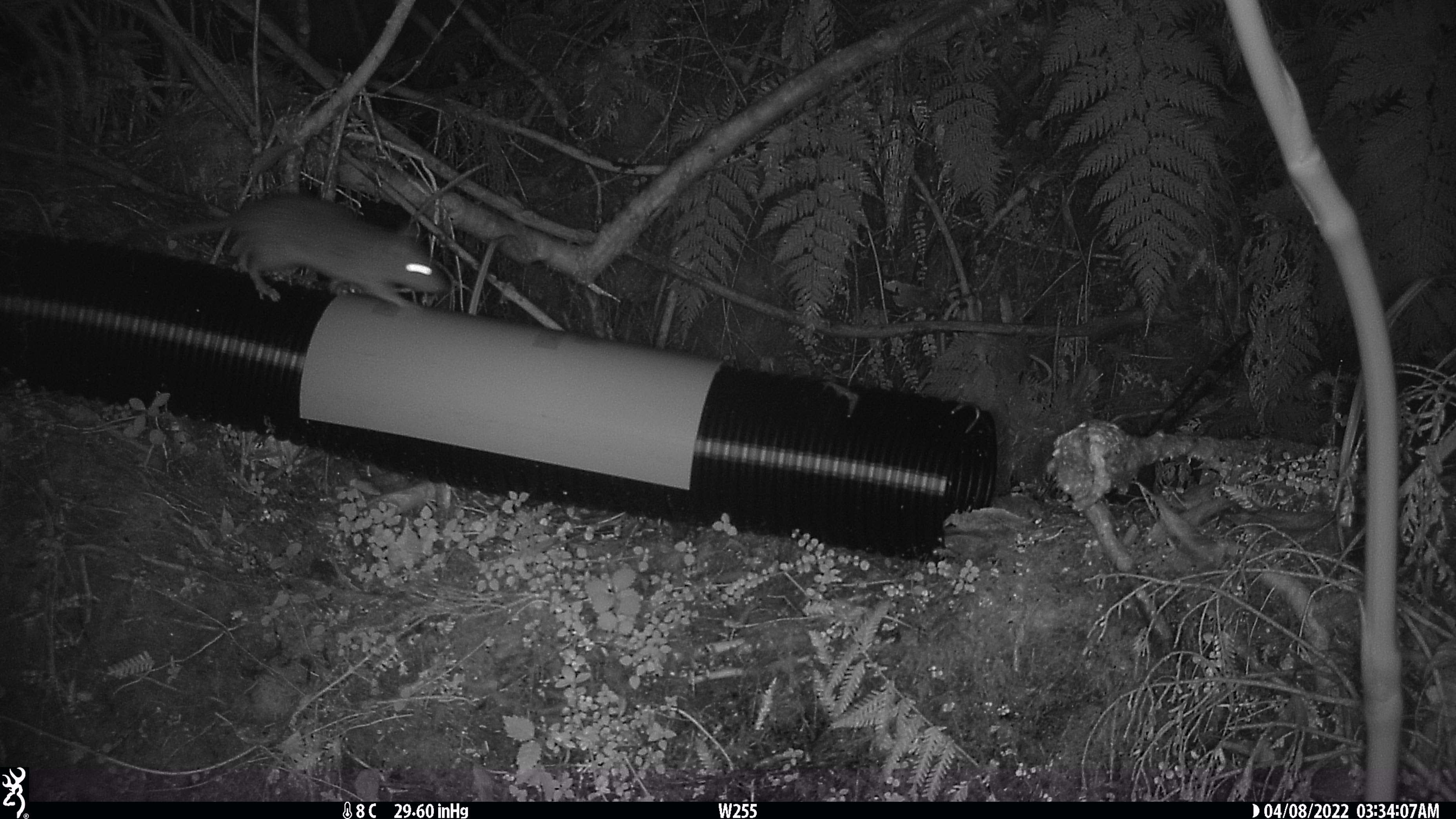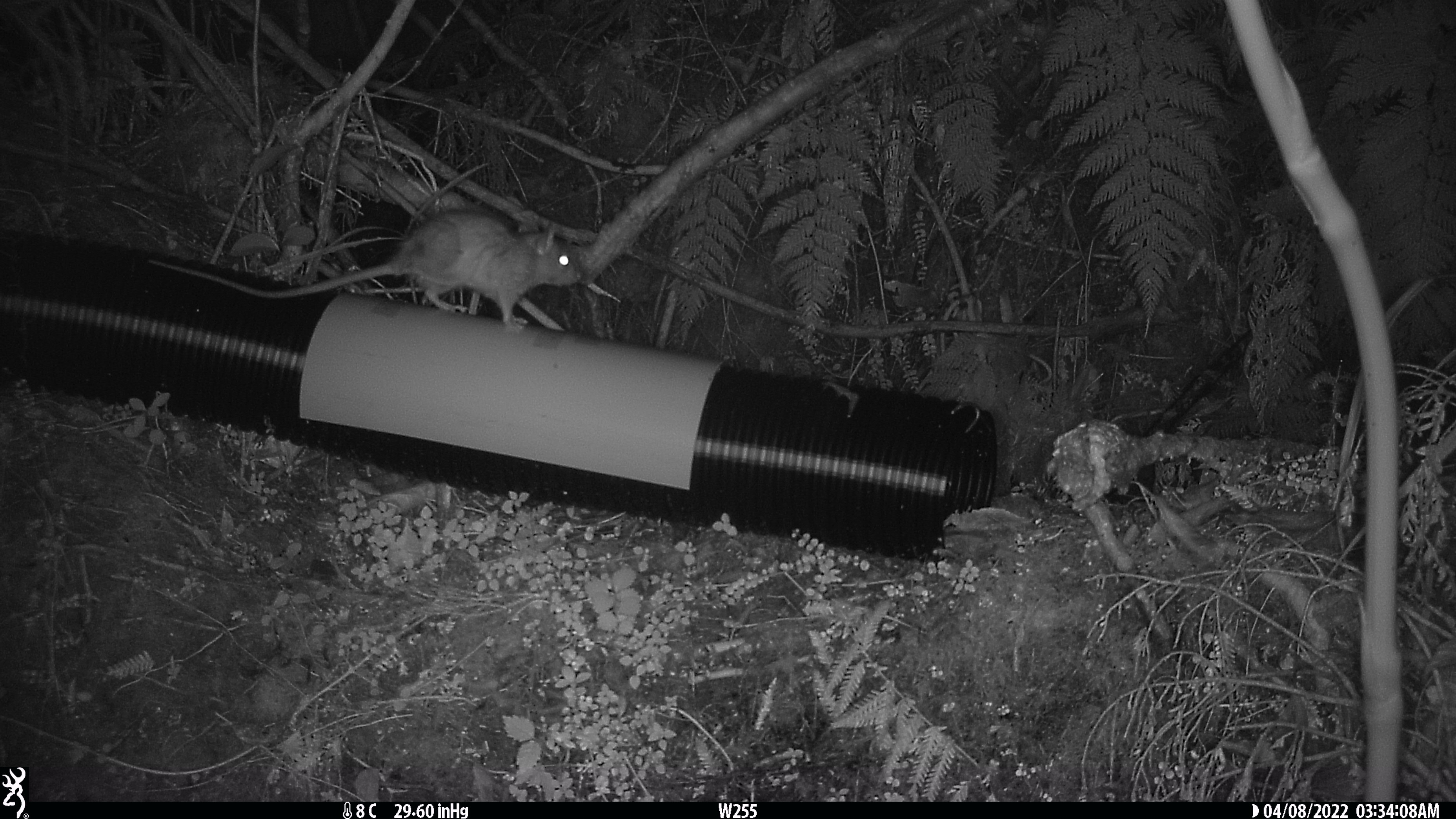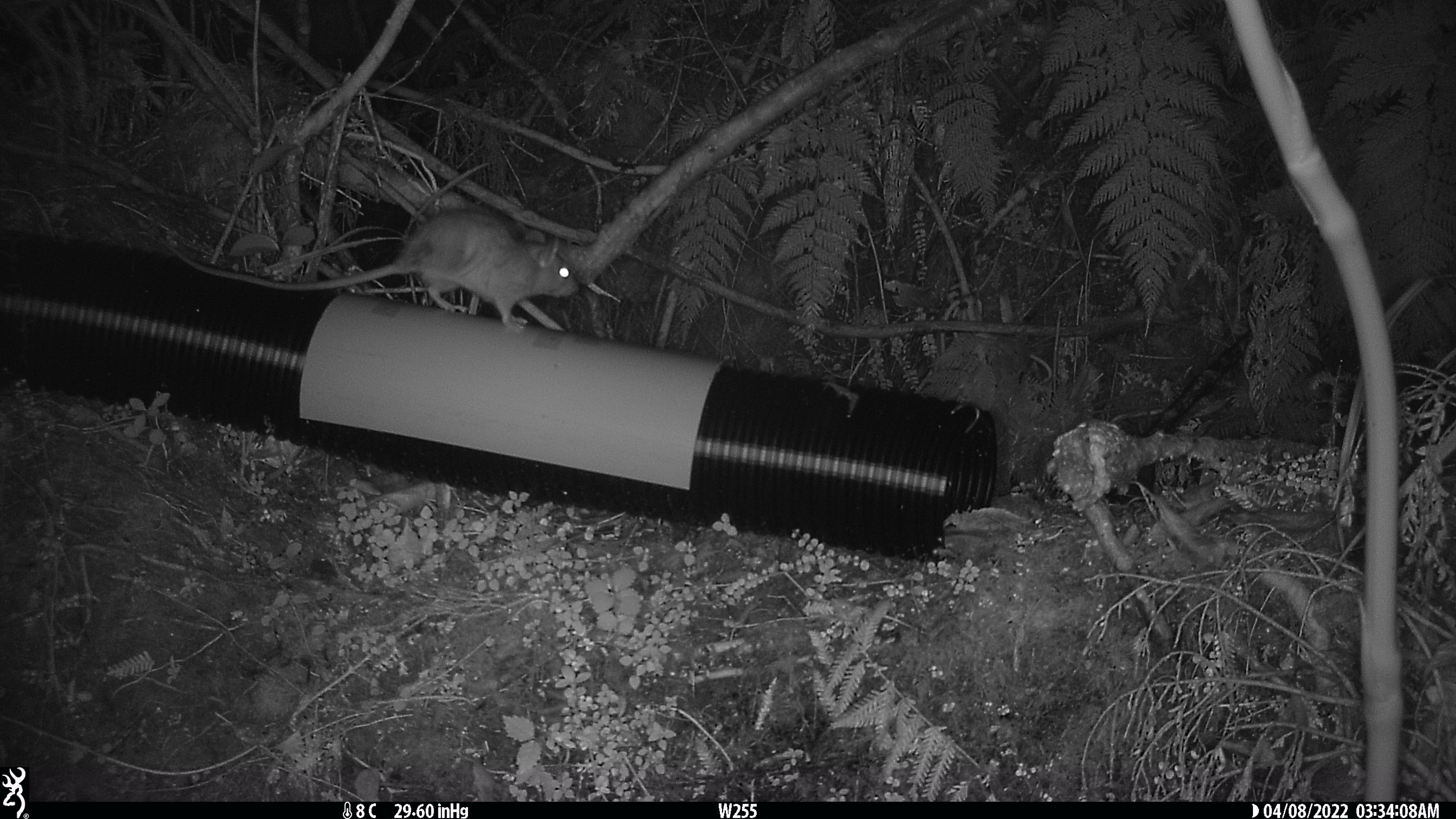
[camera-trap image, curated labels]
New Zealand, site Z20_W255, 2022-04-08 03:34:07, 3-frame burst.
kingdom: Animalia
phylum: Chordata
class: Mammalia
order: Rodentia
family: Muridae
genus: Rattus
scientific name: Rattus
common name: rat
Rat (Rattus).